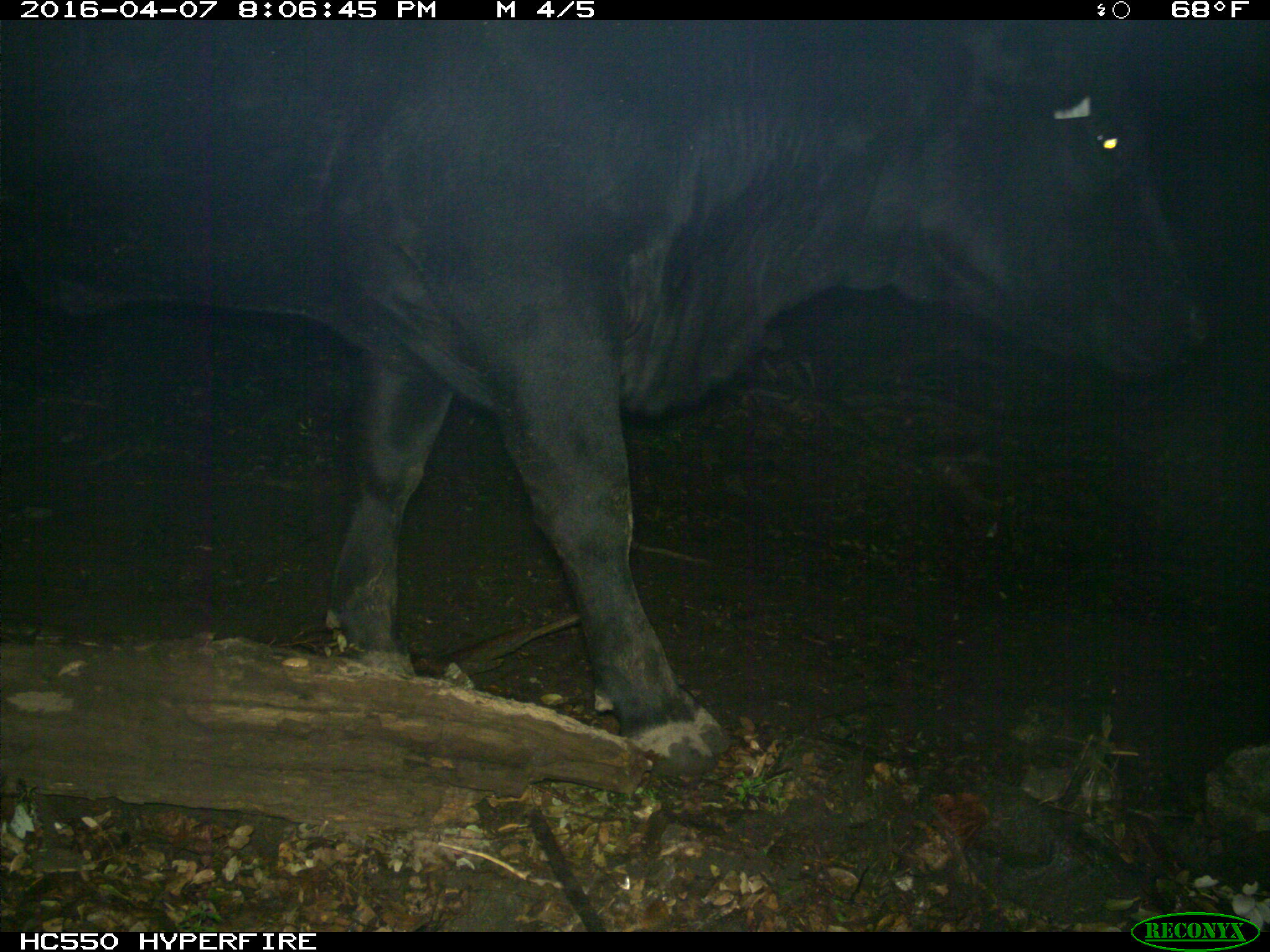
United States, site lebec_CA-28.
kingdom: Animalia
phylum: Chordata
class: Mammalia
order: Artiodactyla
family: Bovidae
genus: Bos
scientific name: Bos taurus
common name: domestic cow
Bos taurus (domestic cow).